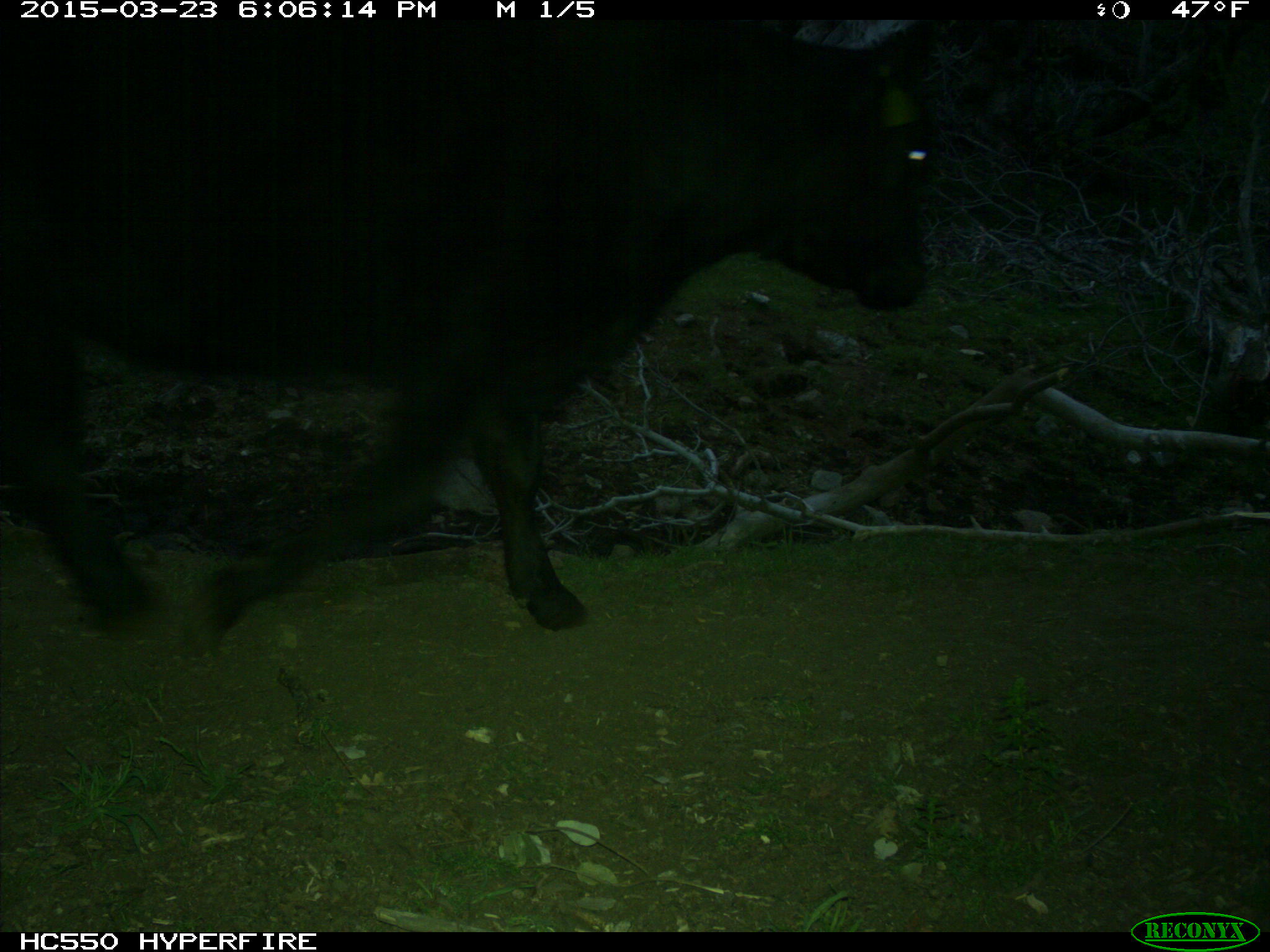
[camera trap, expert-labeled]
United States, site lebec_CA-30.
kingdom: Animalia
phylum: Chordata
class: Mammalia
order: Artiodactyla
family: Bovidae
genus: Bos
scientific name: Bos taurus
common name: domestic cow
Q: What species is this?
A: Bos taurus (domestic cow).